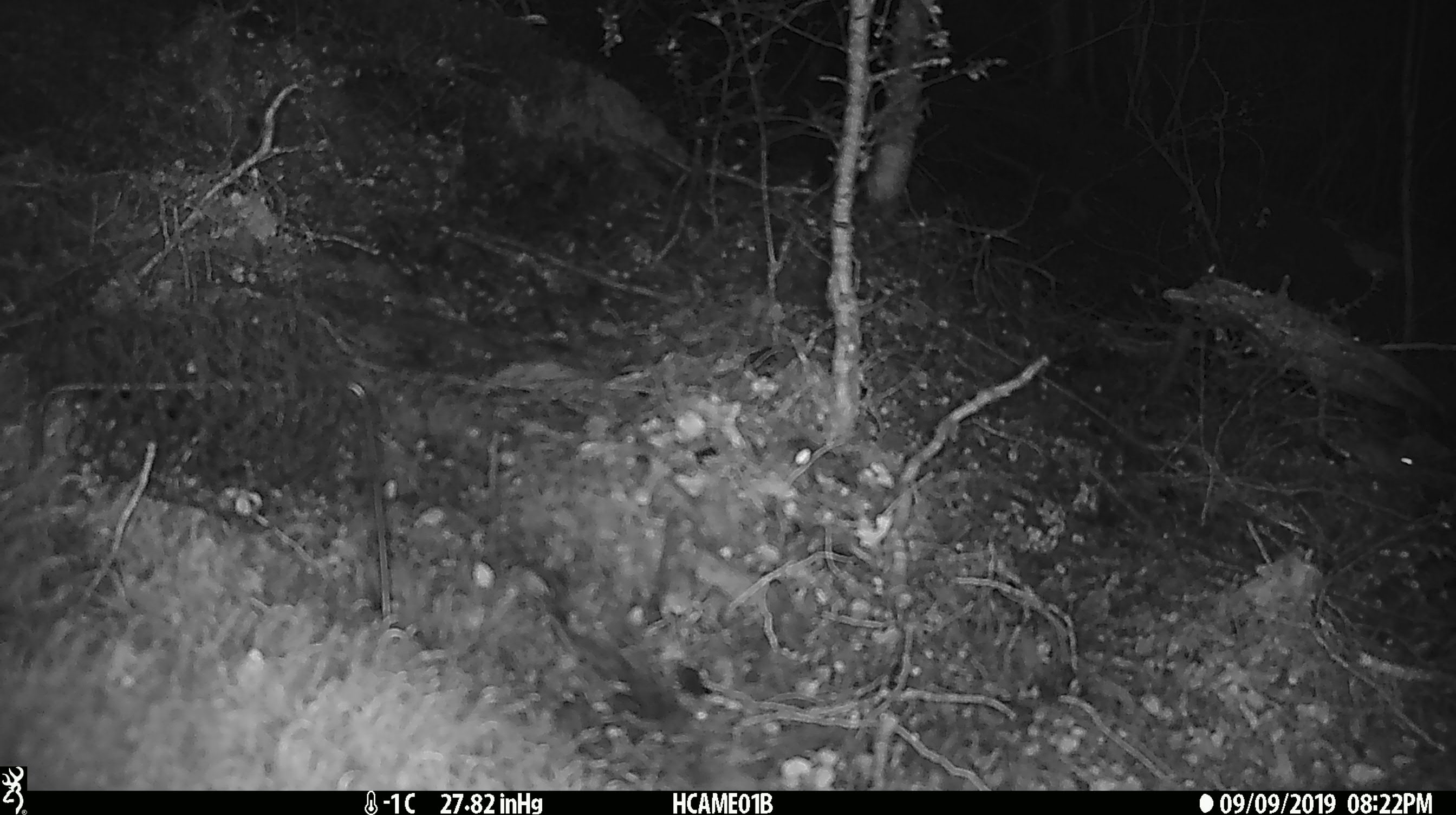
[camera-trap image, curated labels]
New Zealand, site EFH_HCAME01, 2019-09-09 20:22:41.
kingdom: Animalia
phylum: Chordata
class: Mammalia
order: Rodentia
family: Muridae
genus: Mus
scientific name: Mus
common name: mouse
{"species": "mouse (Mus)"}